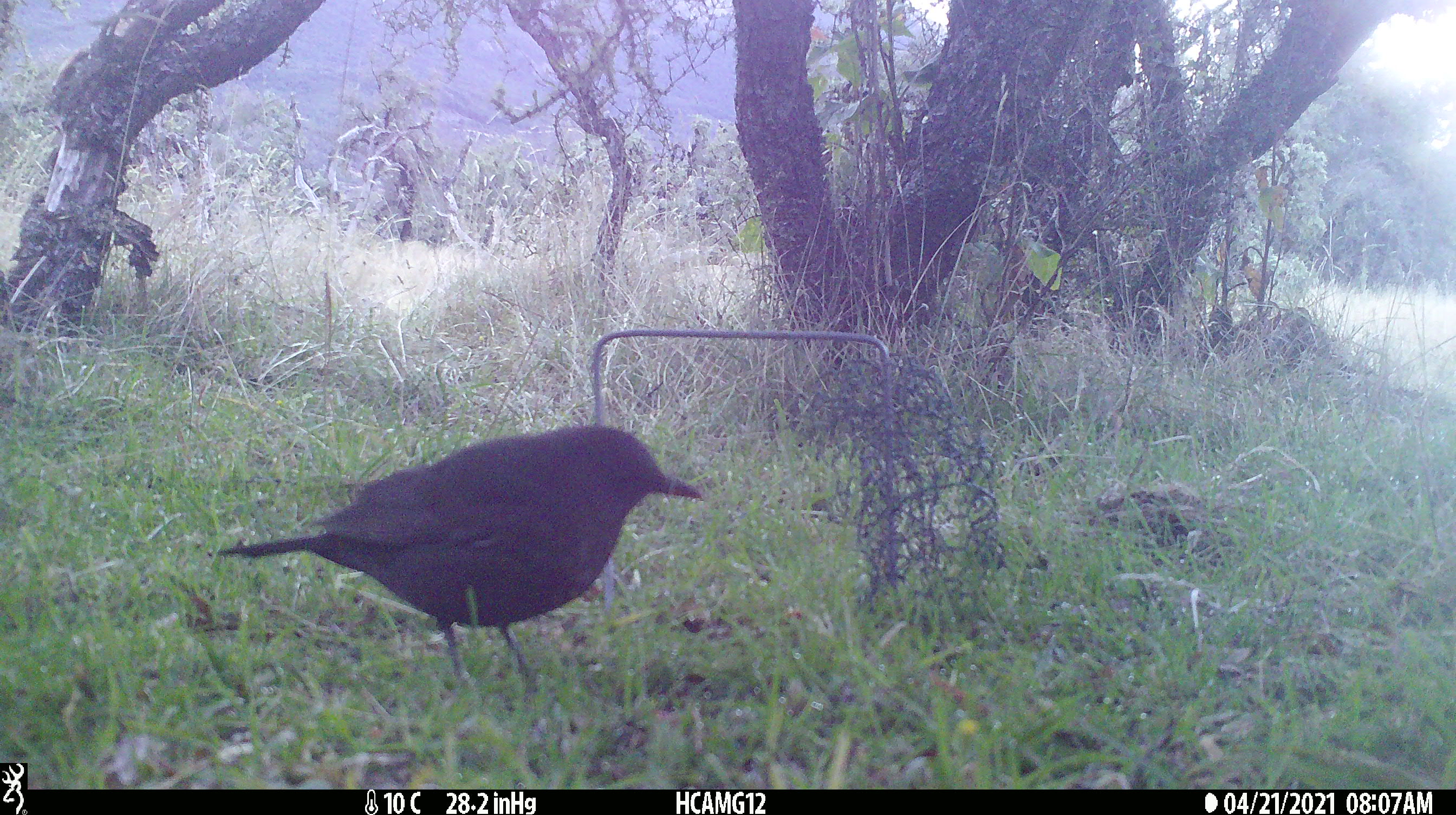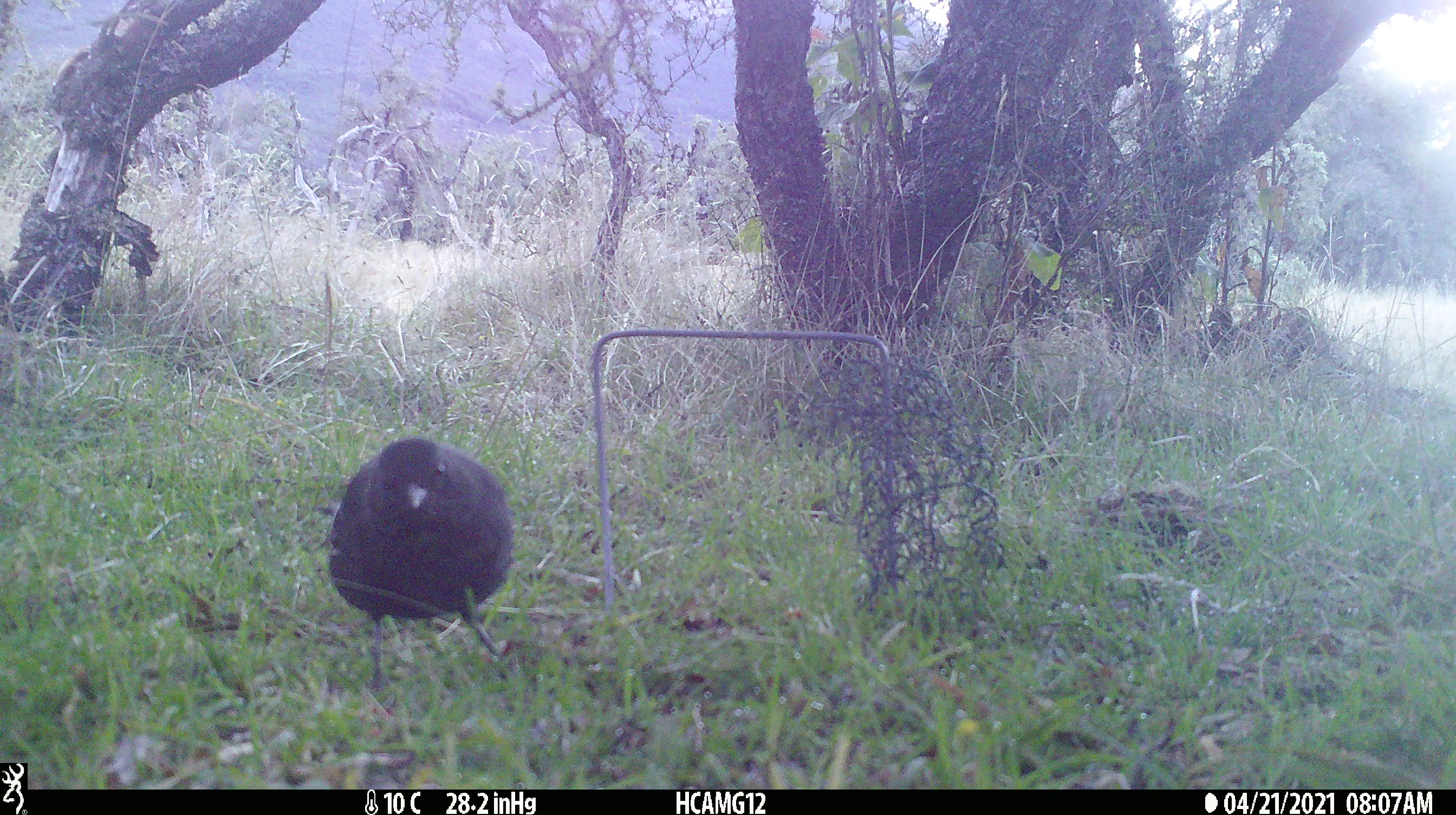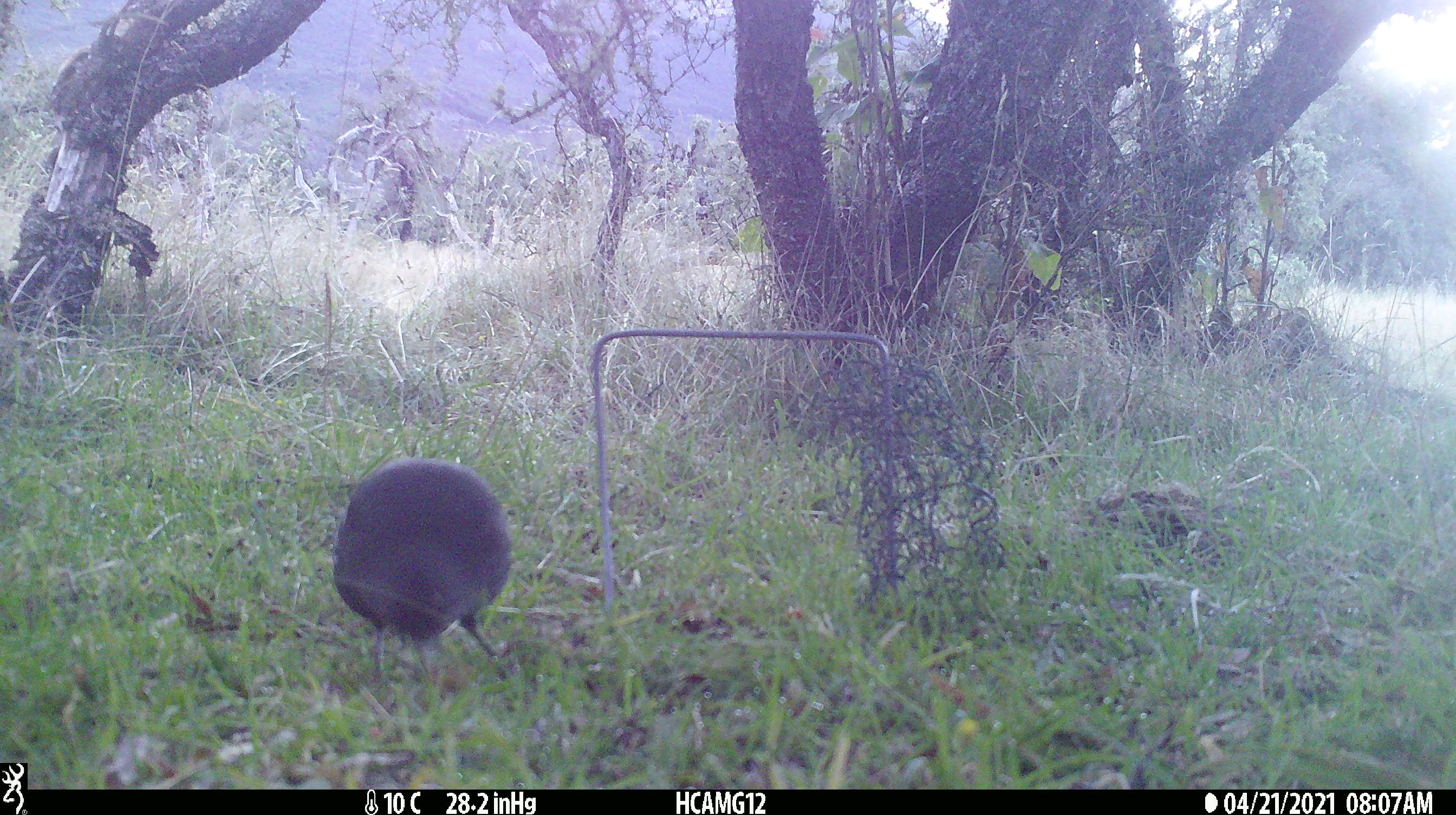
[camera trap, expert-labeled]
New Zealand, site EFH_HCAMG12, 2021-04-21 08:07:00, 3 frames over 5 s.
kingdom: Animalia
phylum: Chordata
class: Aves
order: Passeriformes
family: Turdidae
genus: Turdus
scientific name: Turdus merula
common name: eurasian blackbird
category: blackbird